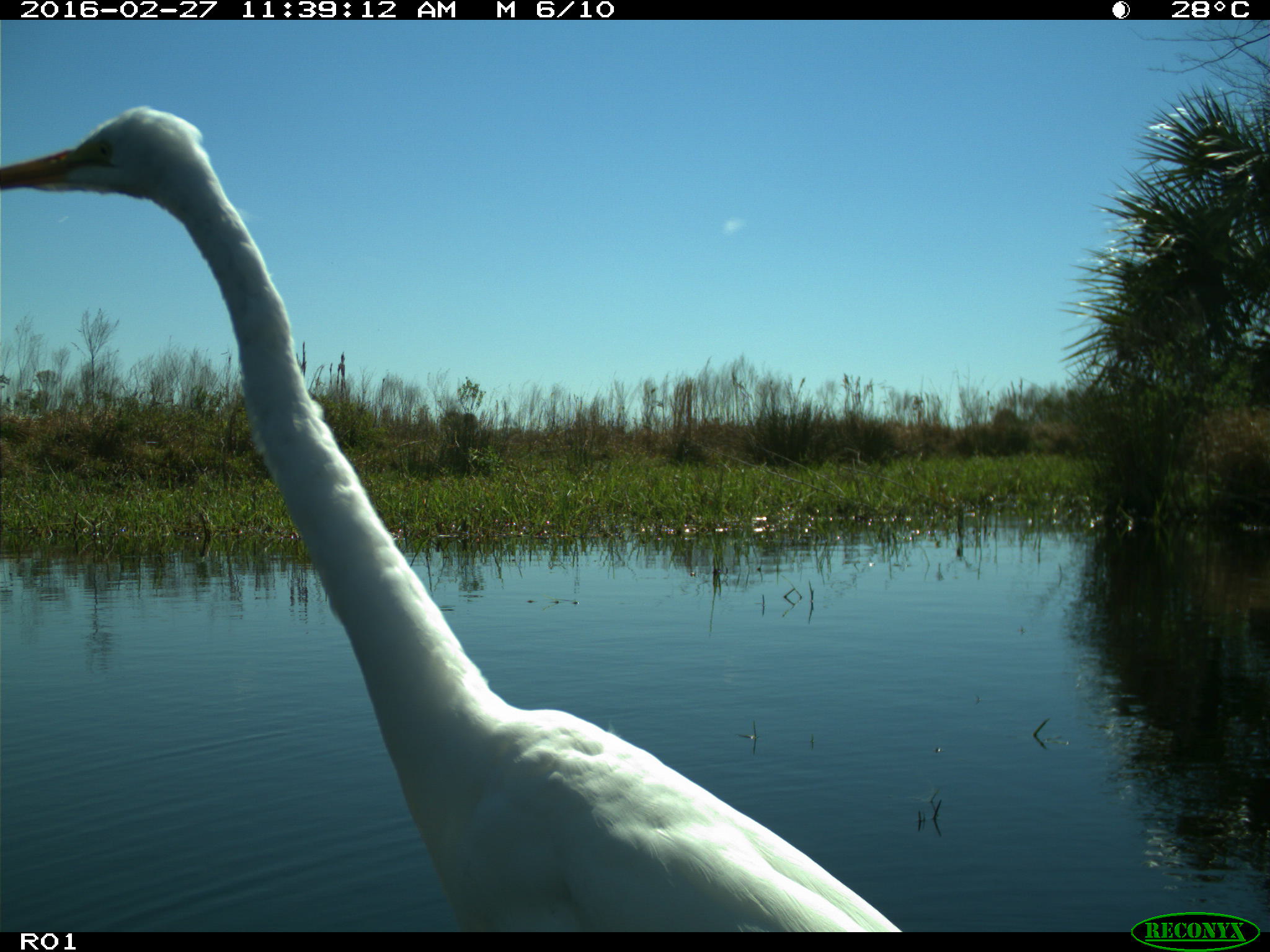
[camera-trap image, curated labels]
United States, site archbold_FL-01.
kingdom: Animalia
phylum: Chordata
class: Aves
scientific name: Aves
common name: birds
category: unidentified bird